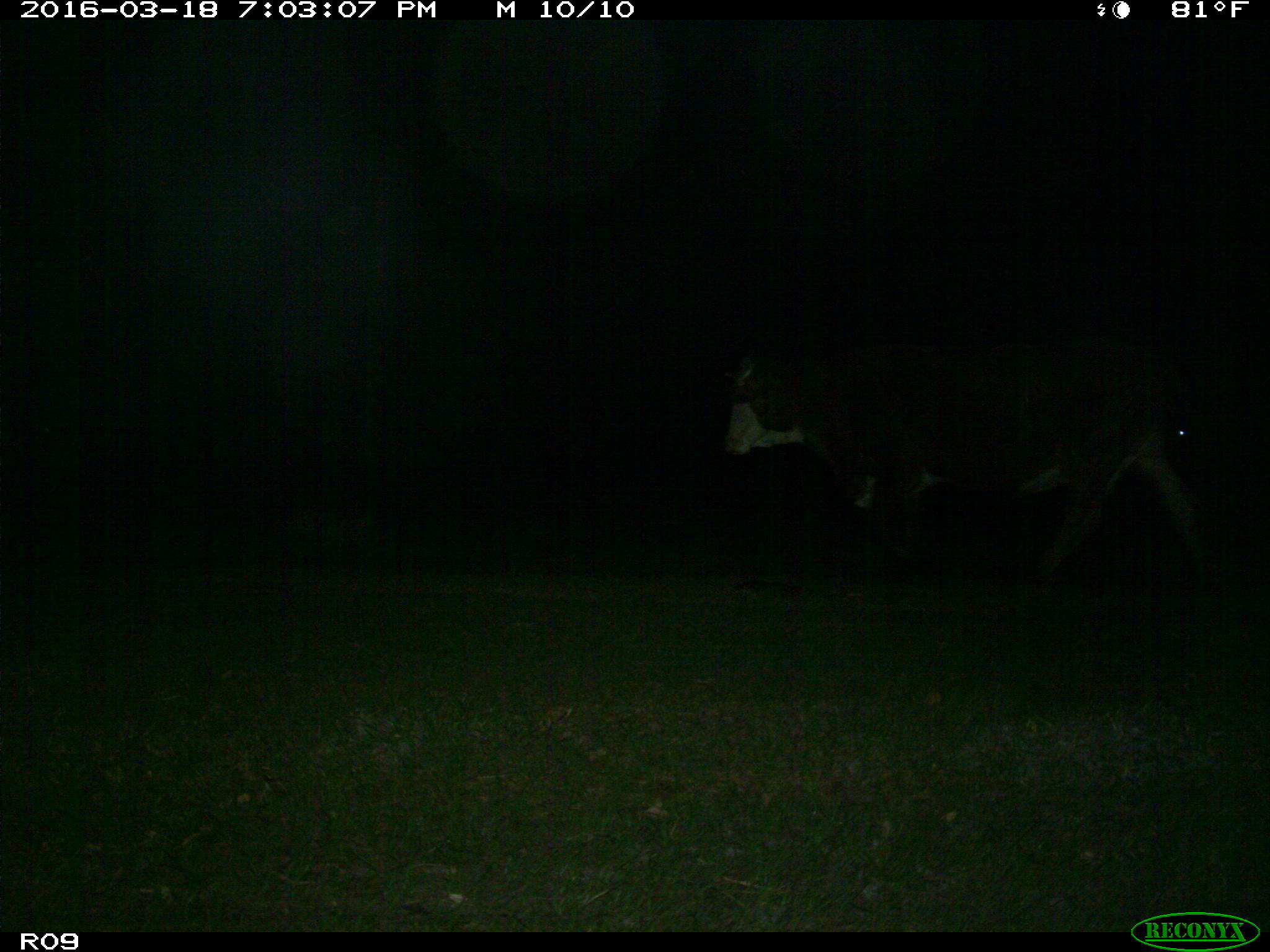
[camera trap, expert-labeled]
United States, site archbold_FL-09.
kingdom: Animalia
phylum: Chordata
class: Mammalia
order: Artiodactyla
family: Bovidae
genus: Bos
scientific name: Bos taurus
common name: domestic cow